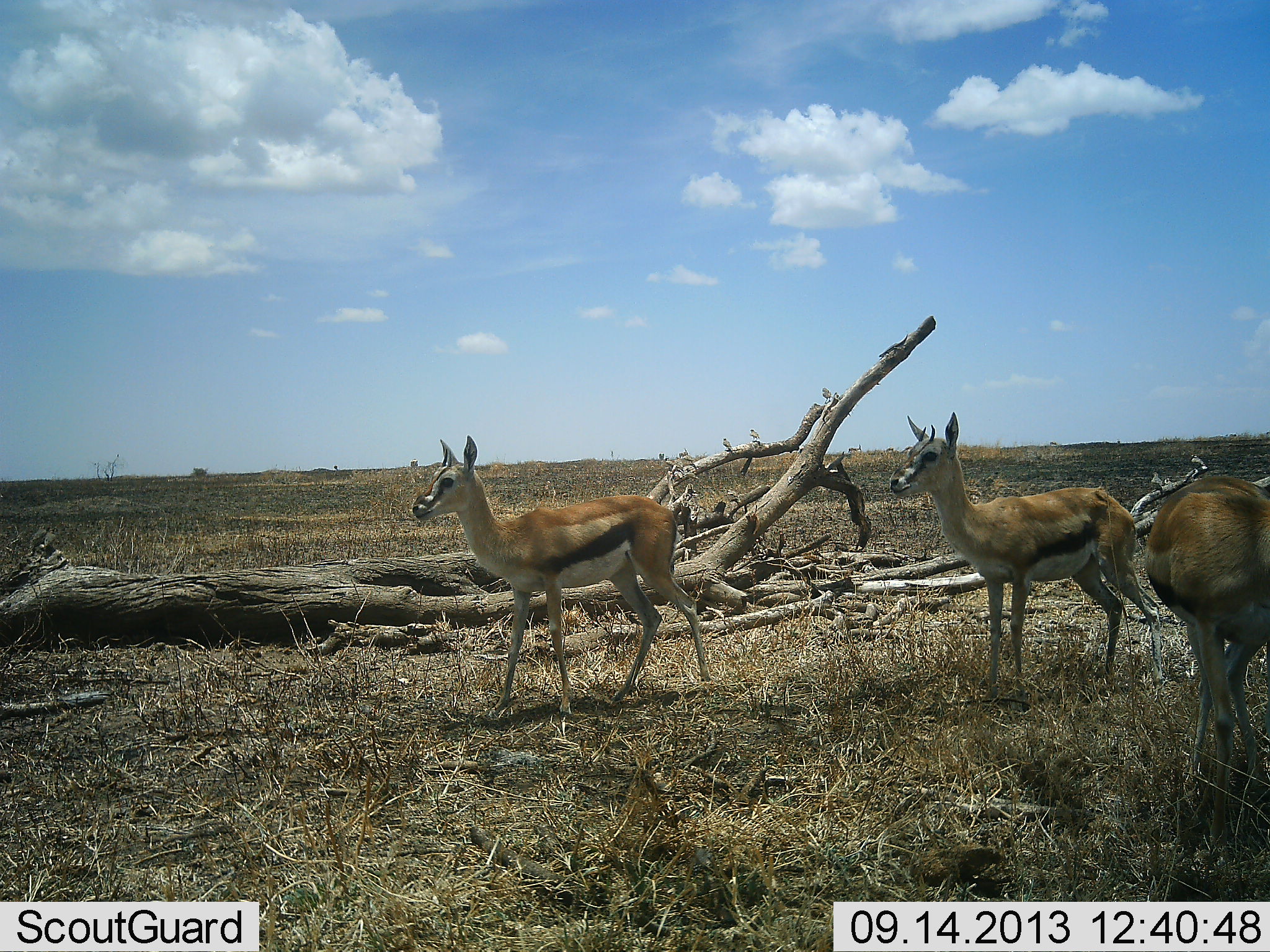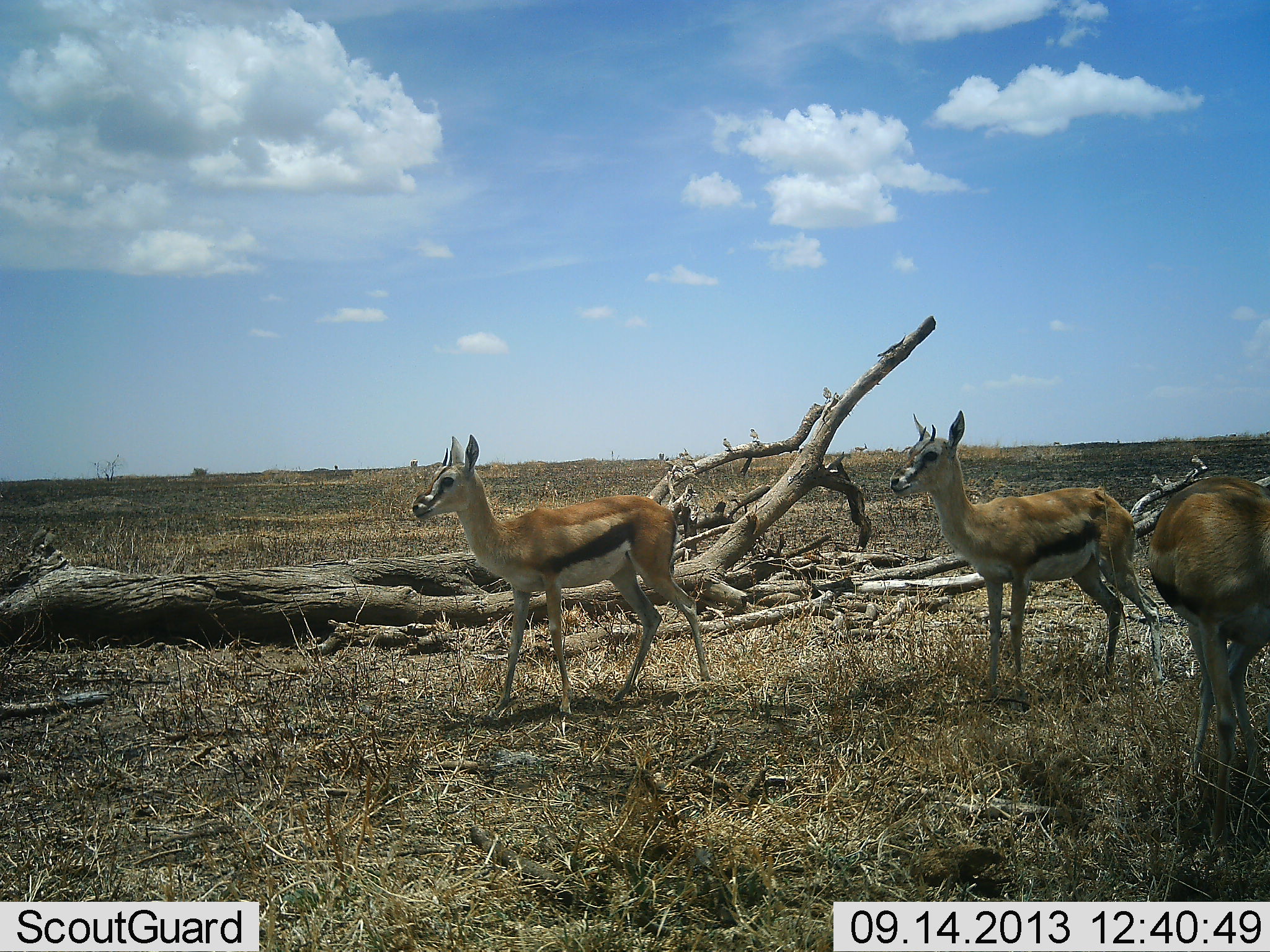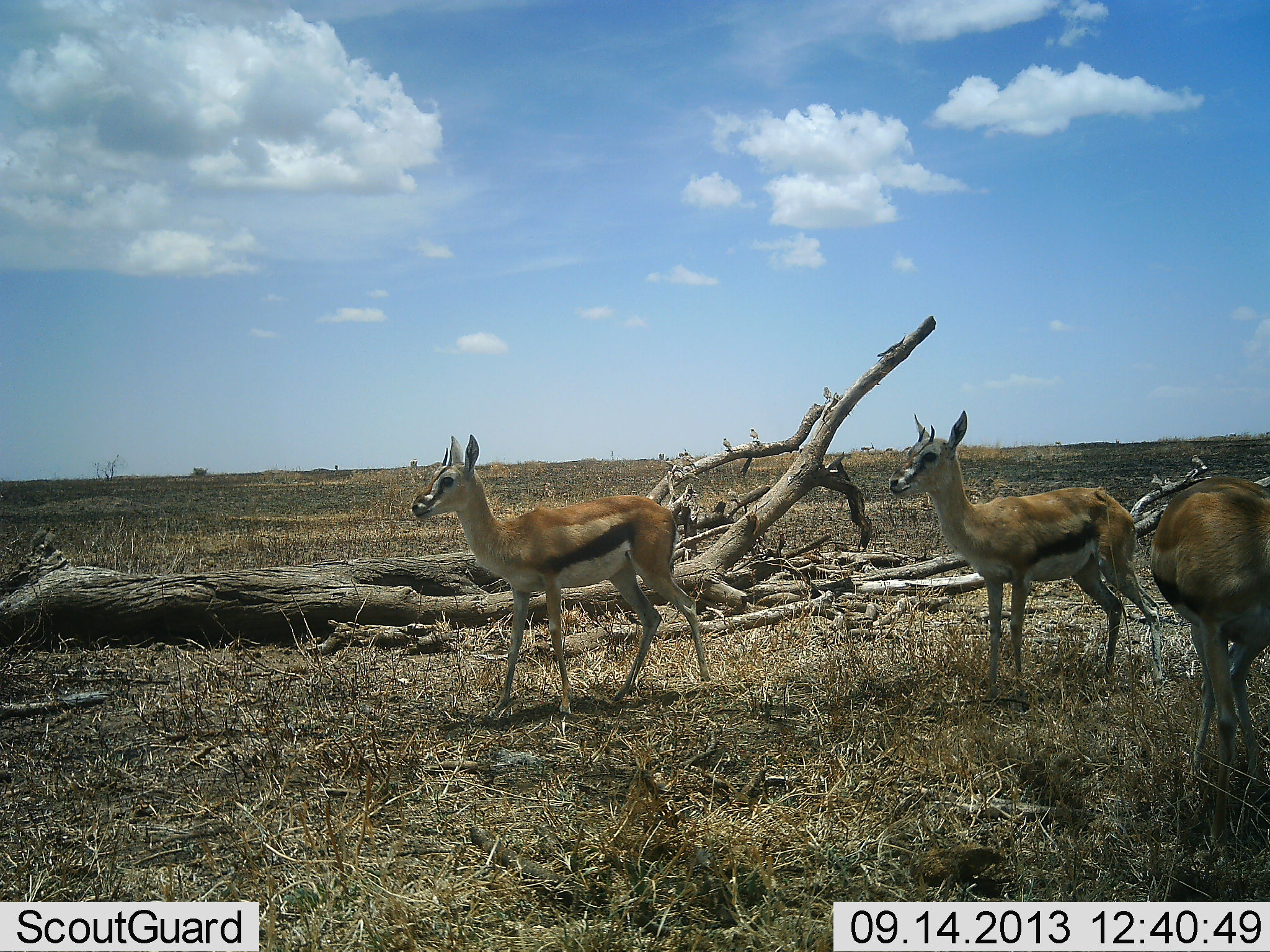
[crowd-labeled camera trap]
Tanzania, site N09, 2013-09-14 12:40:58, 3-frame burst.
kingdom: Animalia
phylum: Chordata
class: Mammalia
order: Artiodactyla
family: Bovidae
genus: Eudorcas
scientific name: Eudorcas thomsonii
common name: thomson's gazelle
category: gazellethomsons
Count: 3.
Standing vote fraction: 93%.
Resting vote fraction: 4%.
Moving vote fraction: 18%.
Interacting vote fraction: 0%.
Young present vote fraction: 7%.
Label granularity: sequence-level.